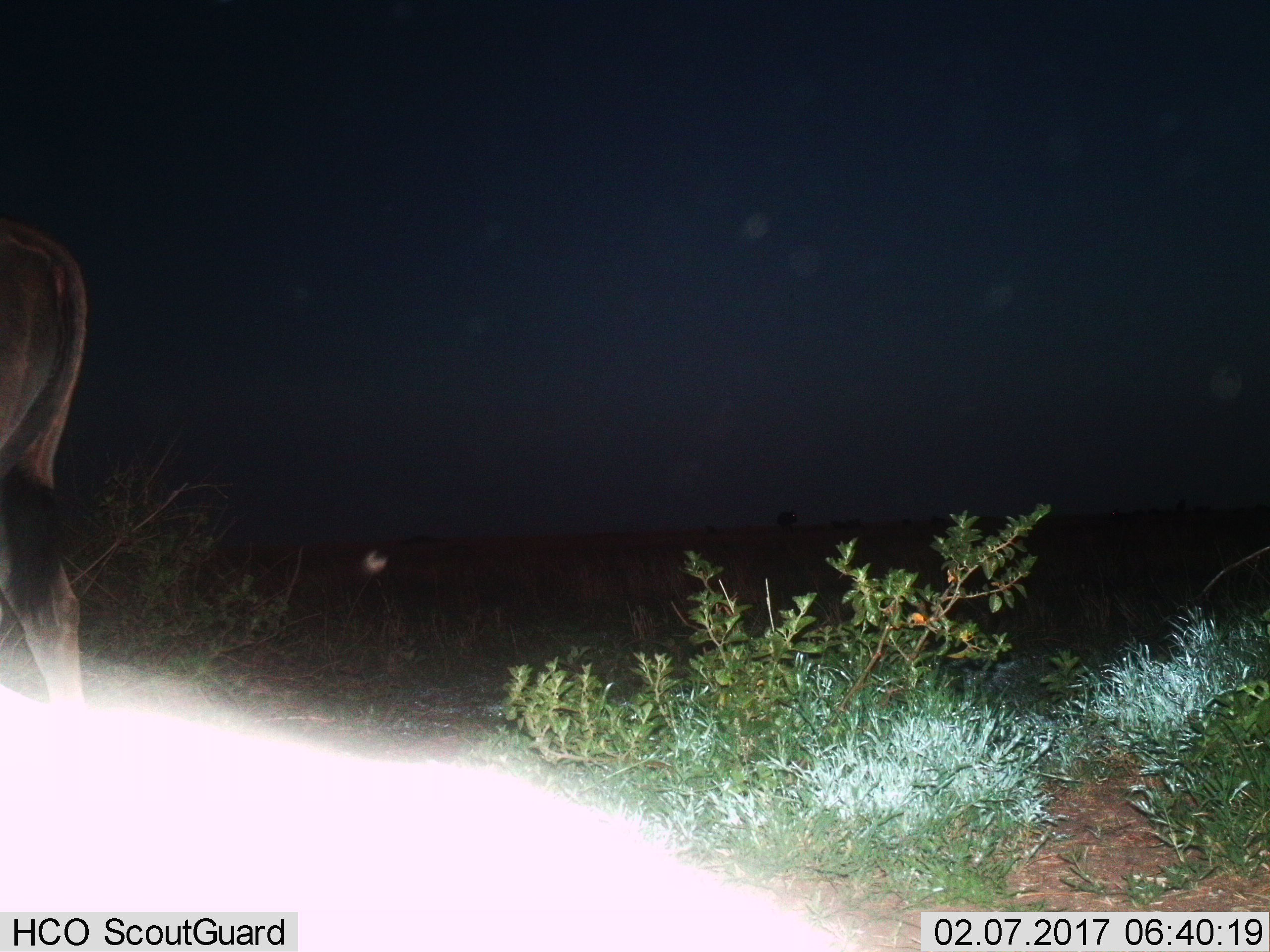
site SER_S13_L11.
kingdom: Animalia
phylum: Chordata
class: Mammalia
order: Artiodactyla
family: Bovidae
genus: Connochaetes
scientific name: Connochaetes taurinus taurinus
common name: blue wildebeest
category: wildebeestblue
Wildebeestblue (blue wildebeest) (Connochaetes taurinus taurinus), count 1. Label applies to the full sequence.